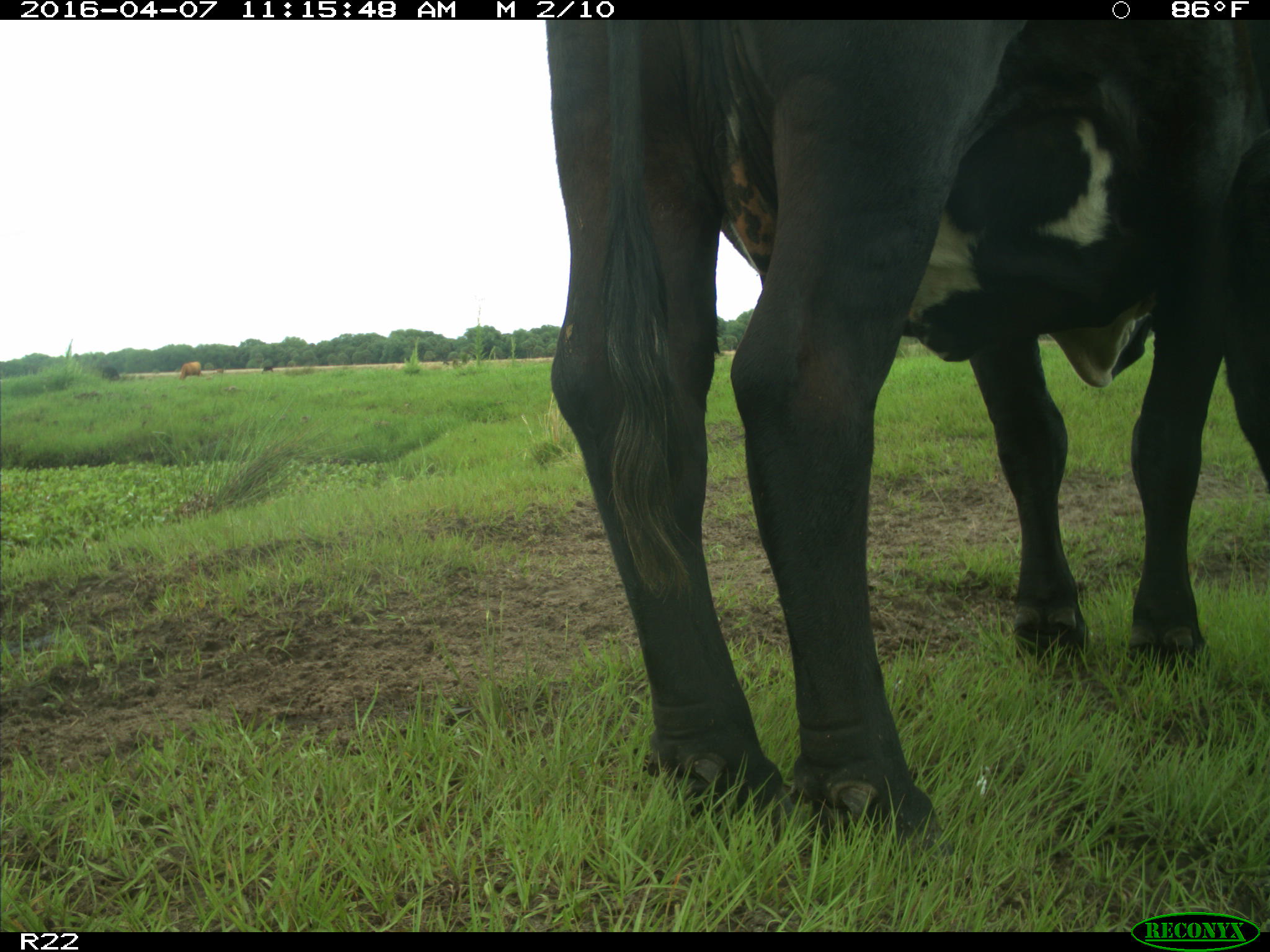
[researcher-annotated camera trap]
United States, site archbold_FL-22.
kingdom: Animalia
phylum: Chordata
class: Mammalia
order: Artiodactyla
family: Bovidae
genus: Bos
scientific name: Bos taurus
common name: domestic cow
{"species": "Bos taurus (domestic cow)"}